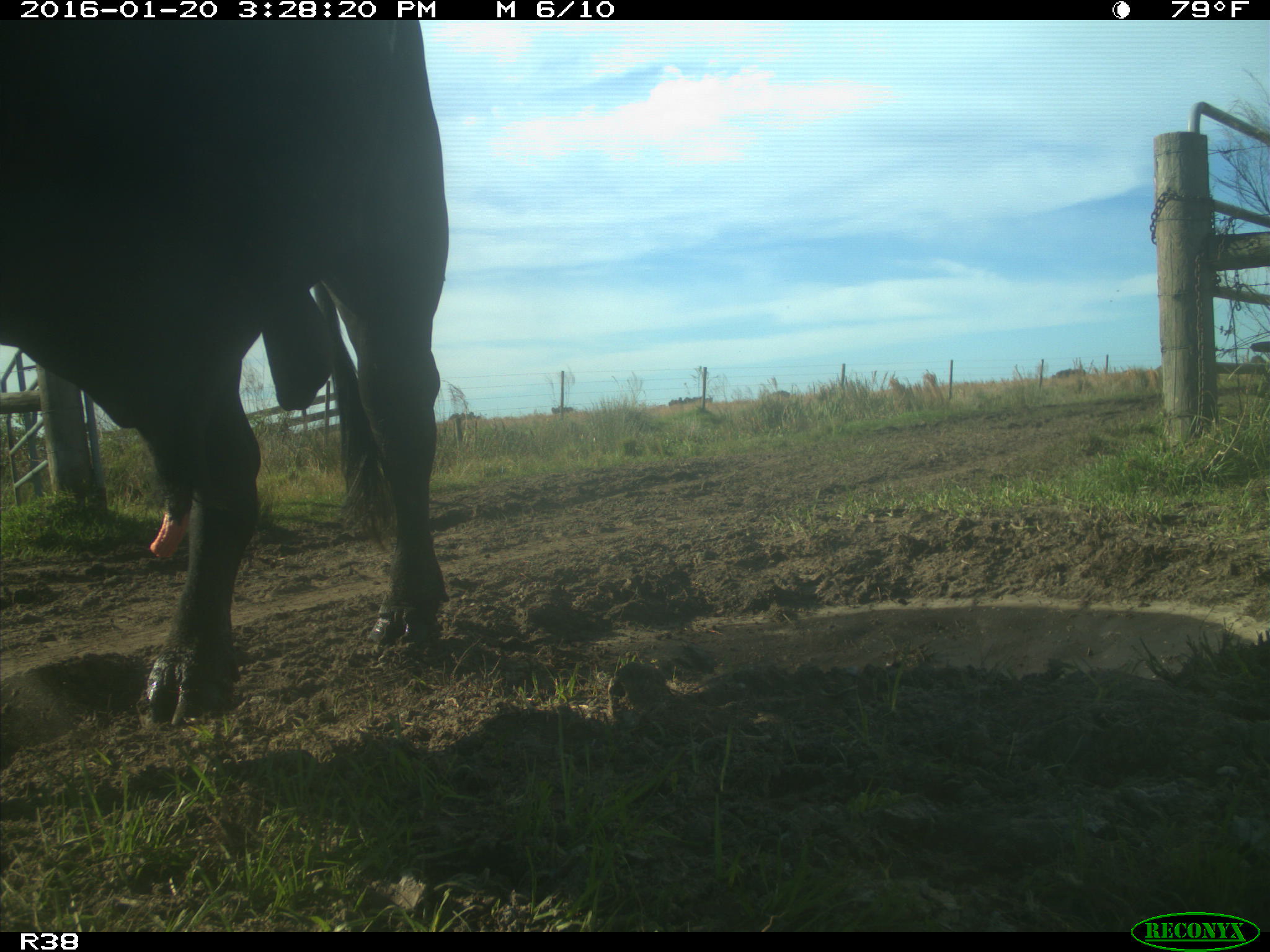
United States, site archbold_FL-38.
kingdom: Animalia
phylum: Chordata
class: Mammalia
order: Artiodactyla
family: Bovidae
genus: Bos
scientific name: Bos taurus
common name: domestic cow